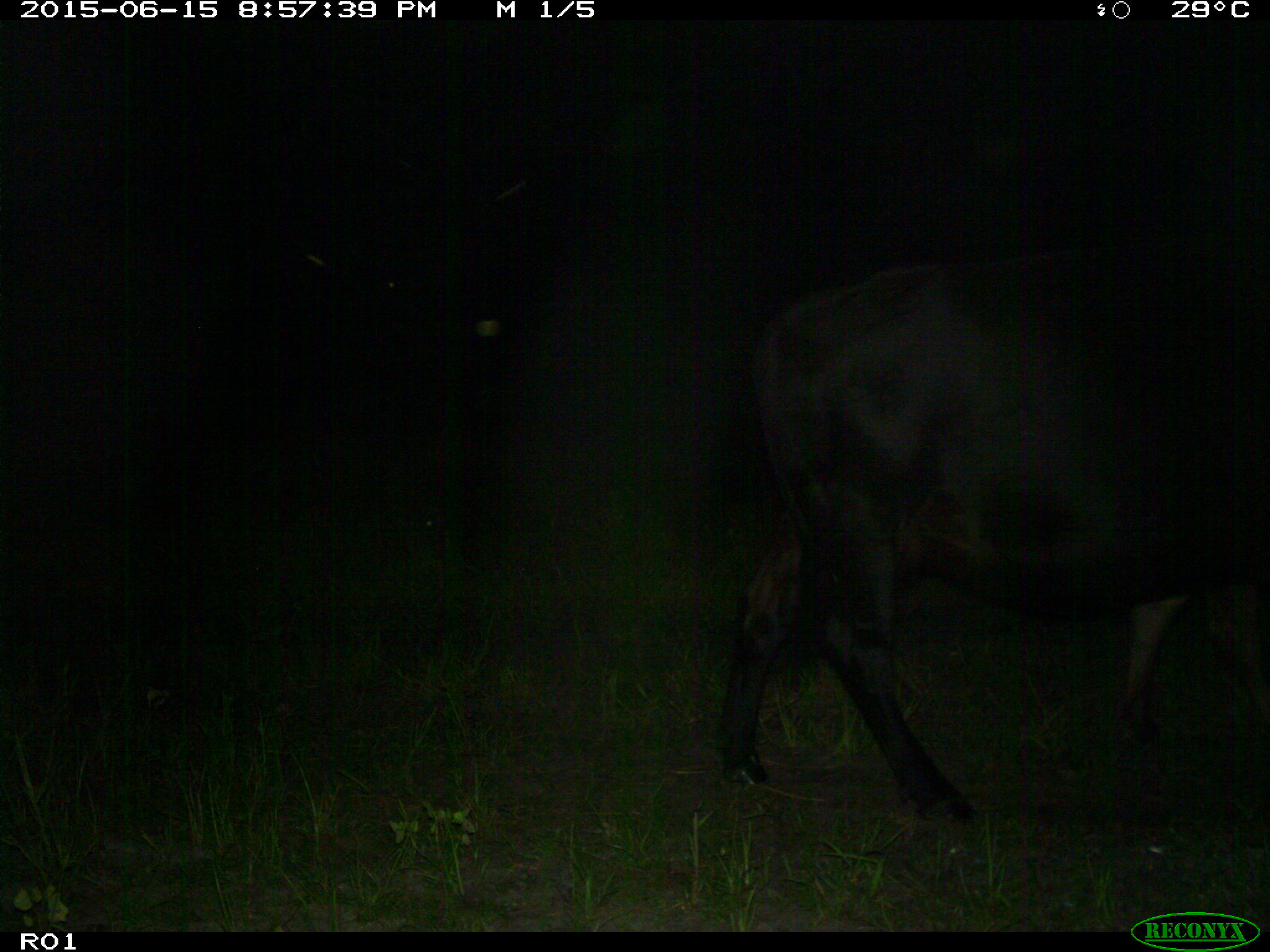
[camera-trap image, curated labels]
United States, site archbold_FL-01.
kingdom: Animalia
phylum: Chordata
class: Mammalia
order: Artiodactyla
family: Bovidae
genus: Bos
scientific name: Bos taurus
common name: domestic cow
Bos taurus (domestic cow).